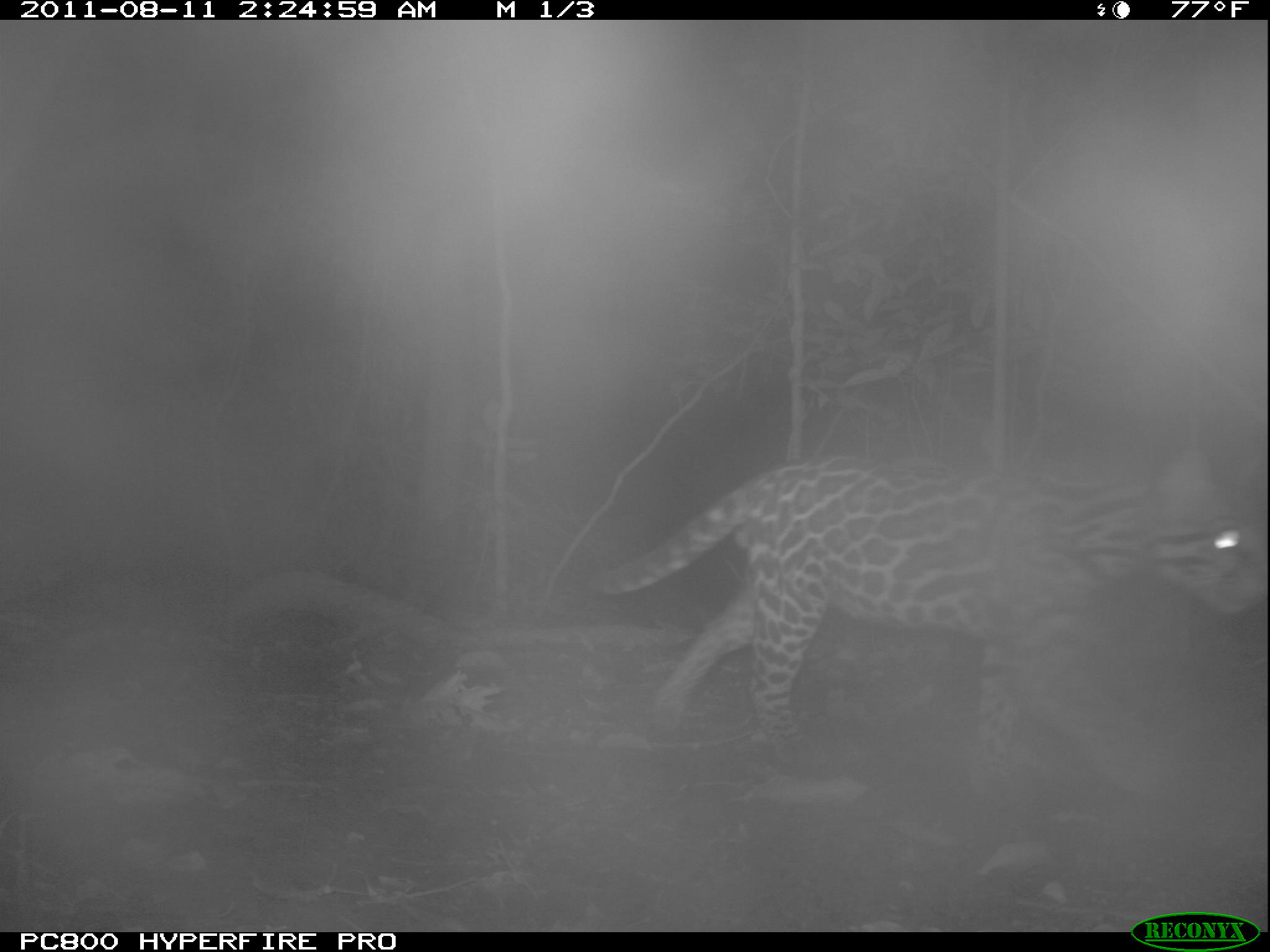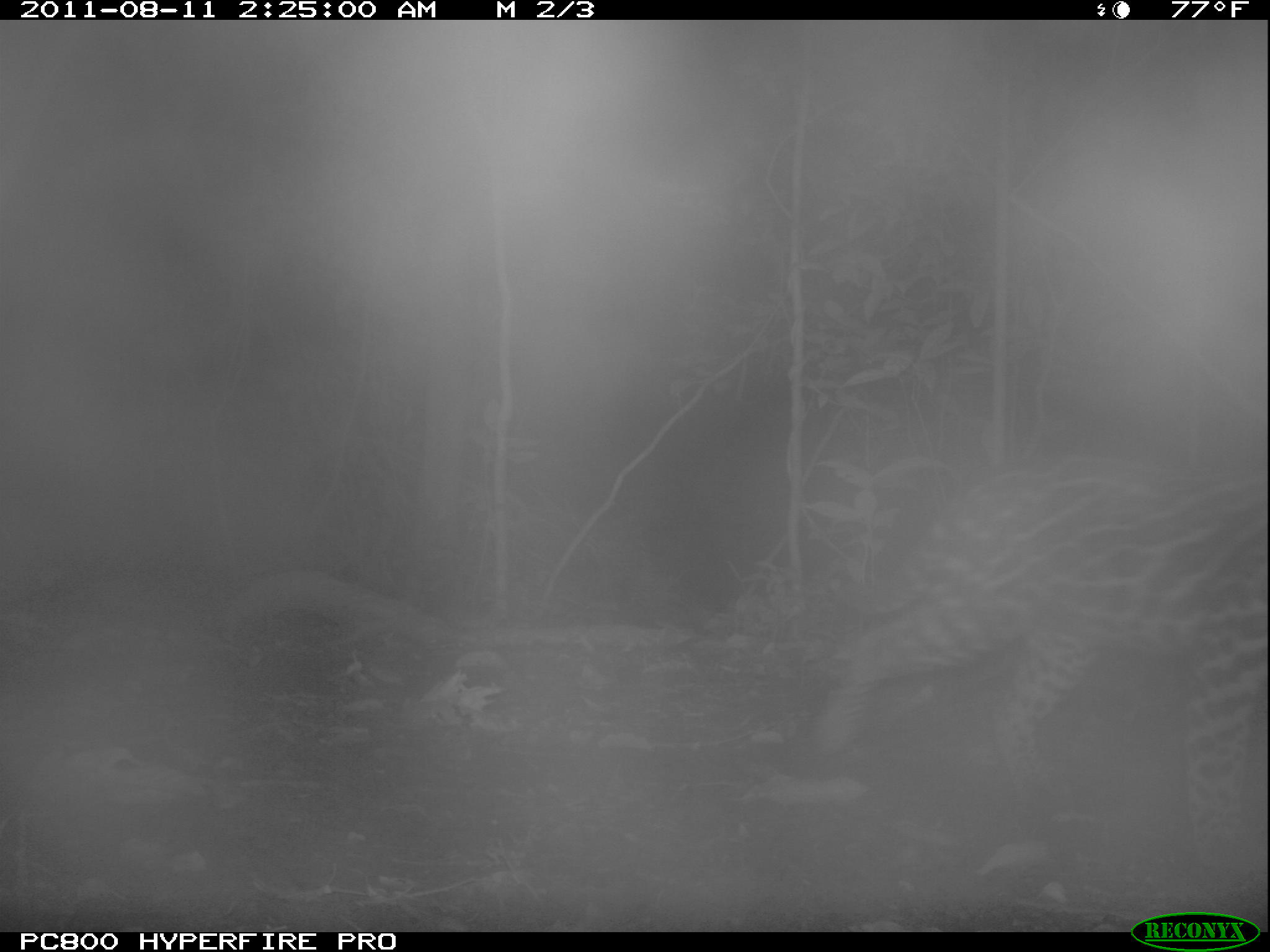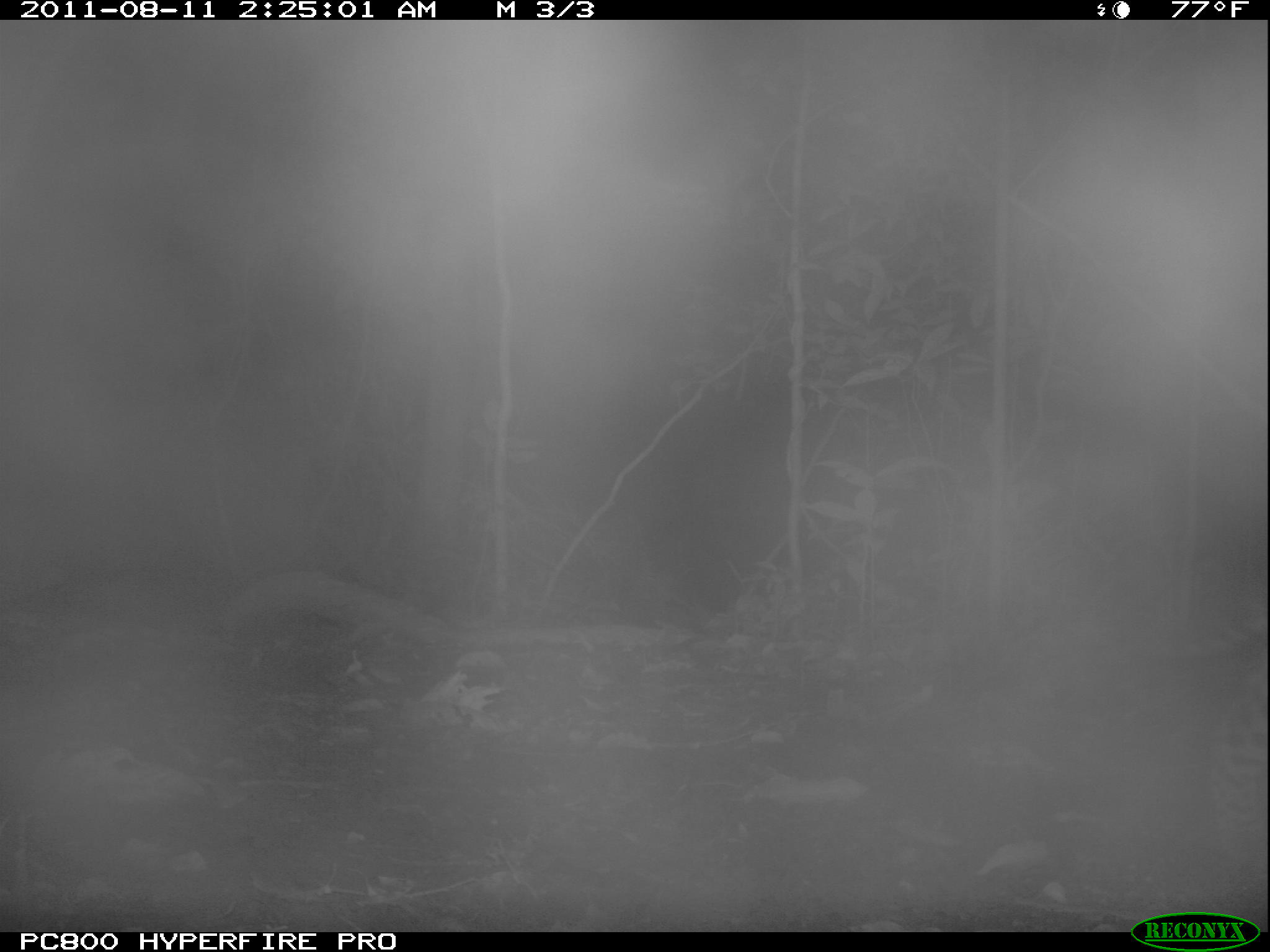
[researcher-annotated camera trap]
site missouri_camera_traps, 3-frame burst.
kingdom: Animalia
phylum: Chordata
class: Mammalia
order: Carnivora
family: Felidae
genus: Leopardus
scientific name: Leopardus pardalis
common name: ocelot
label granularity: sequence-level